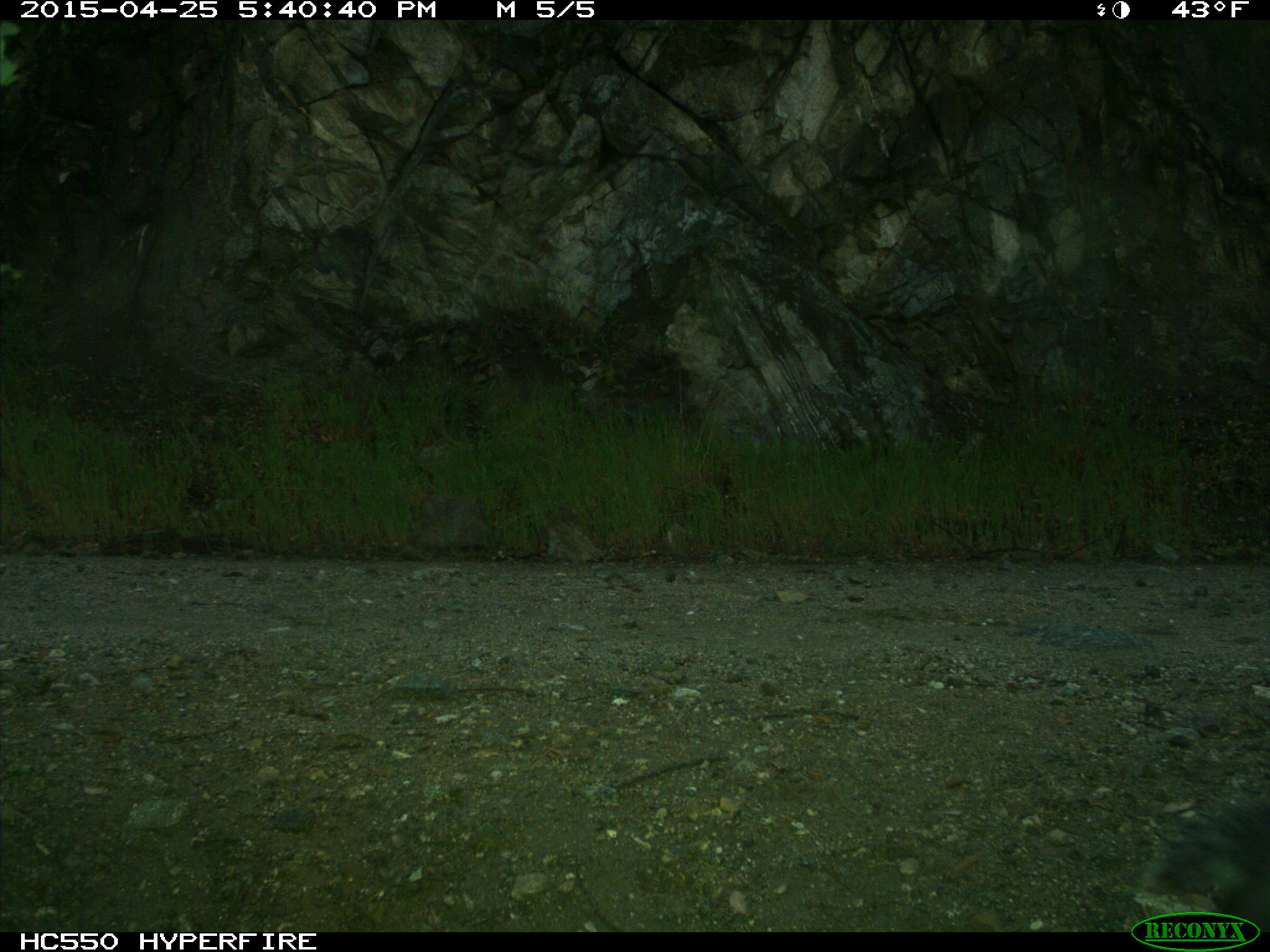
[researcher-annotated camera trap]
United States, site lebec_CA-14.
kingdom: Animalia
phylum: Chordata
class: Mammalia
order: Rodentia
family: Sciuridae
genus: Sciurus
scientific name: Sciurus carolinensis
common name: eastern gray squirrel